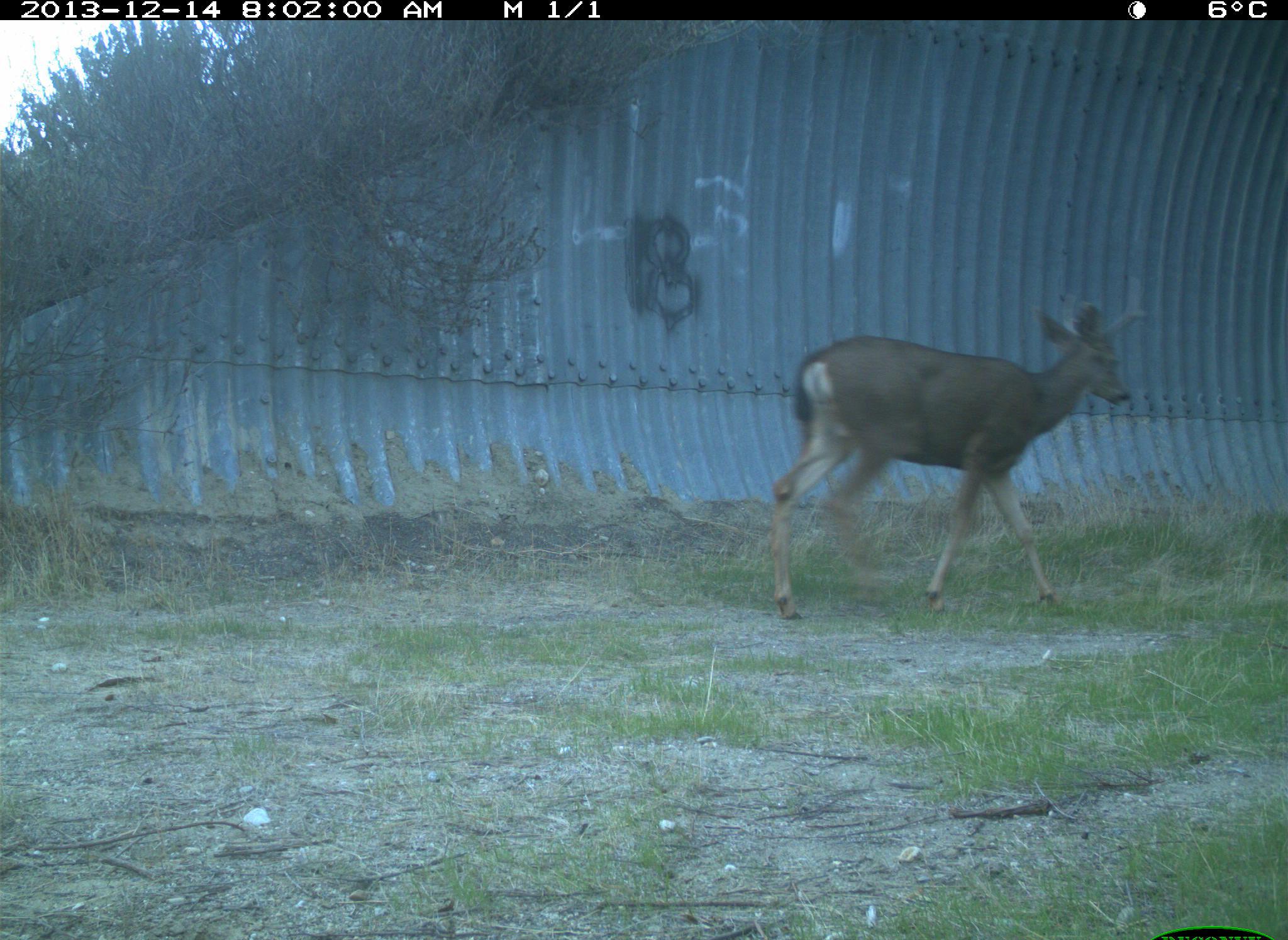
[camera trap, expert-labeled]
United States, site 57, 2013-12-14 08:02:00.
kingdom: Animalia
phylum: Chordata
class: Mammalia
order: Artiodactyla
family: Cervidae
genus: Odocoileus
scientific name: Odocoileus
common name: deer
Deer (Odocoileus).